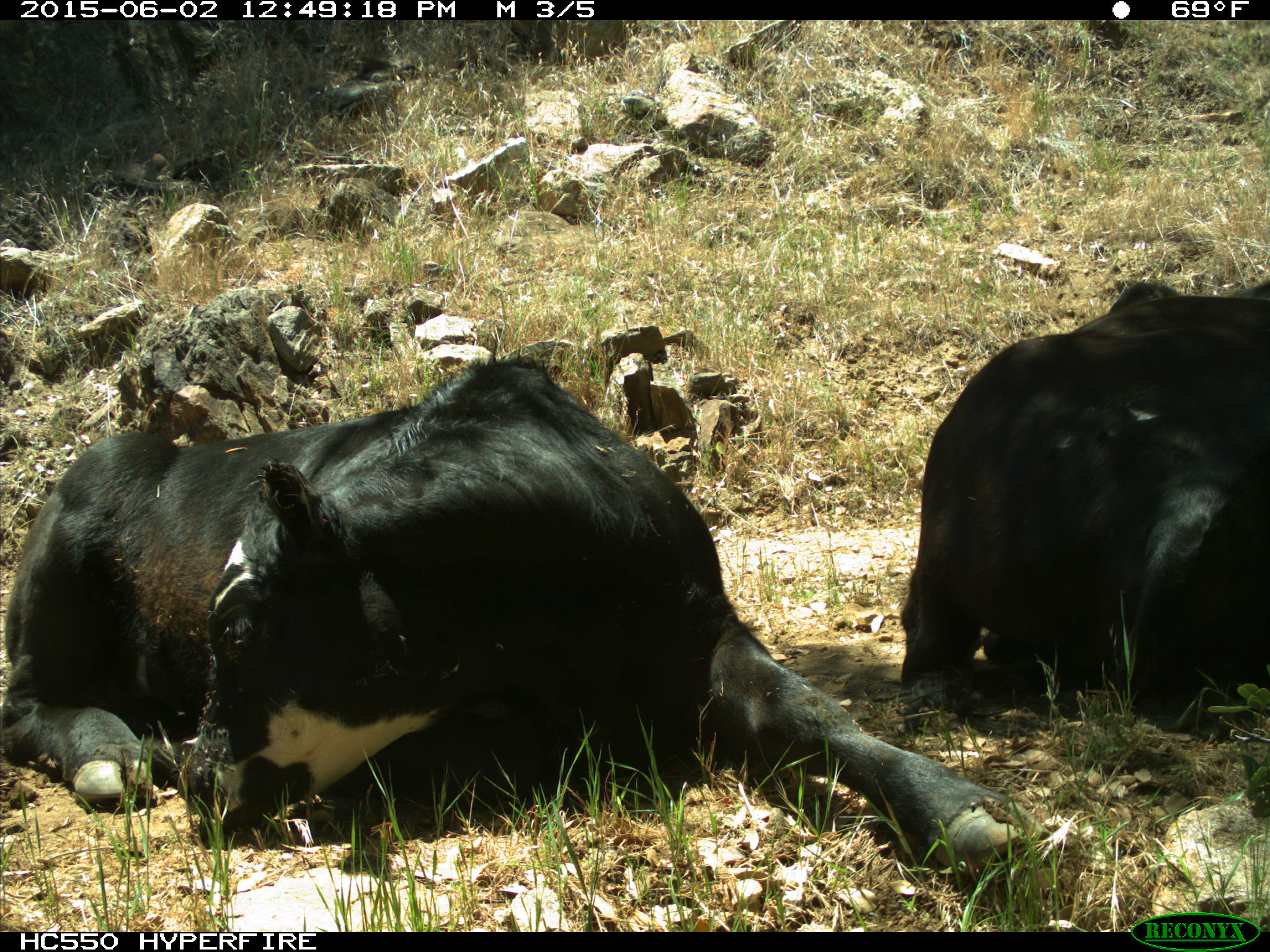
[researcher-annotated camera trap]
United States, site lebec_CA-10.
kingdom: Animalia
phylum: Chordata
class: Mammalia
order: Artiodactyla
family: Bovidae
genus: Bos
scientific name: Bos taurus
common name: domestic cow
Bos taurus (domestic cow).